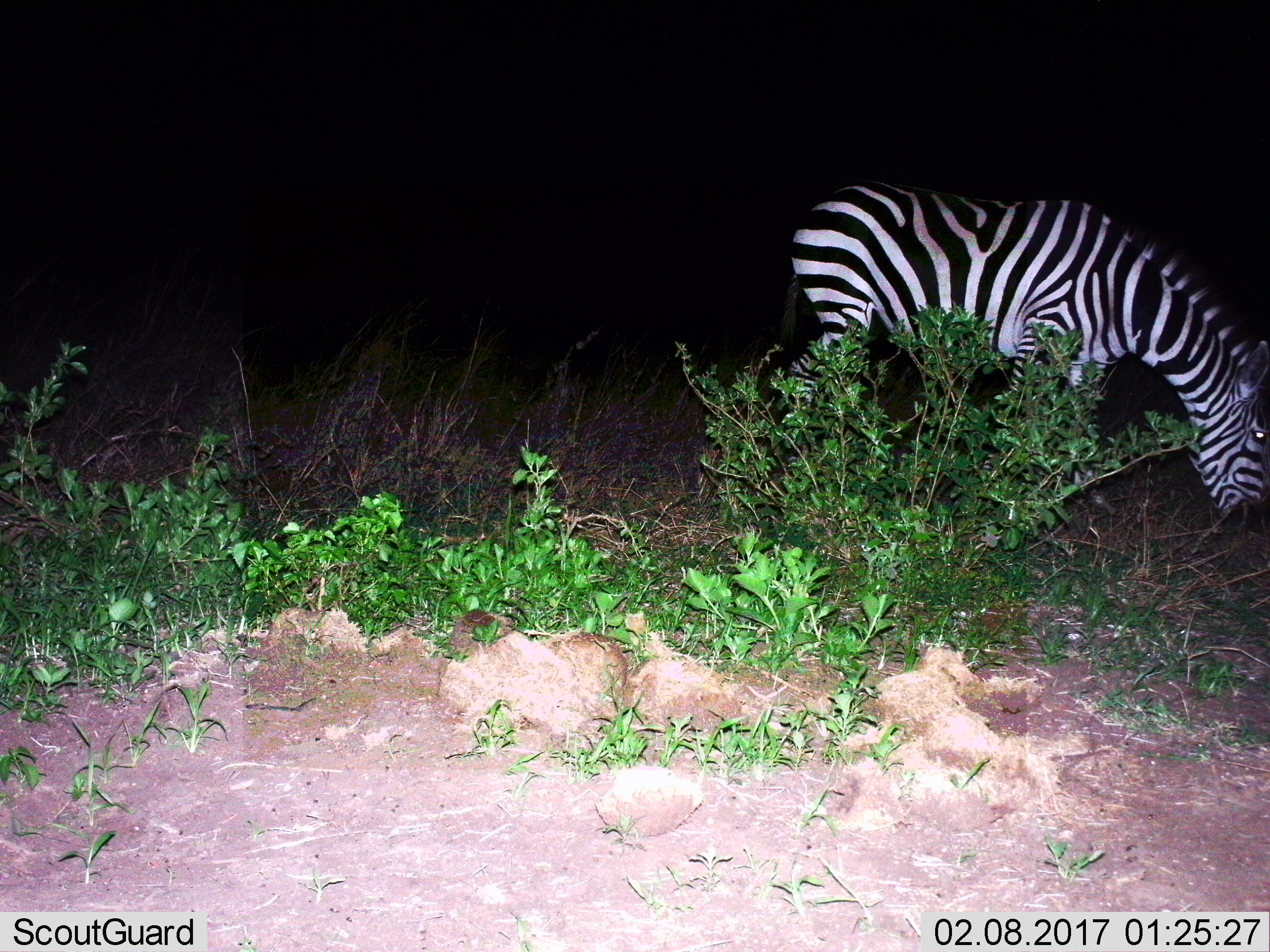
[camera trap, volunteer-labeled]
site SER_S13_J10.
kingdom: Animalia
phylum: Chordata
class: Mammalia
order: Perissodactyla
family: Equidae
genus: Equus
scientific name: Equus quagga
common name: plains zebra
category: zebraplains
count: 1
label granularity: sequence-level